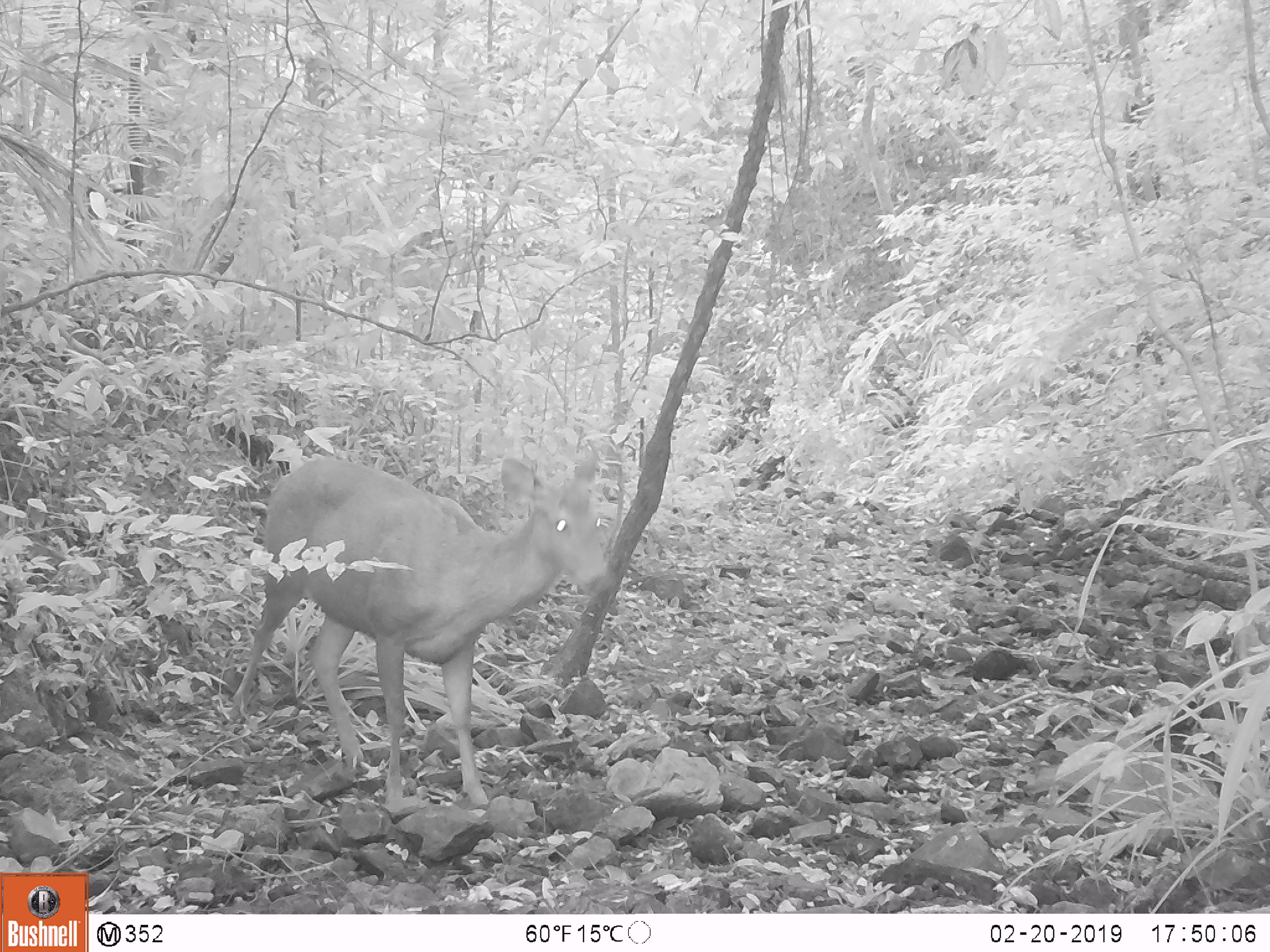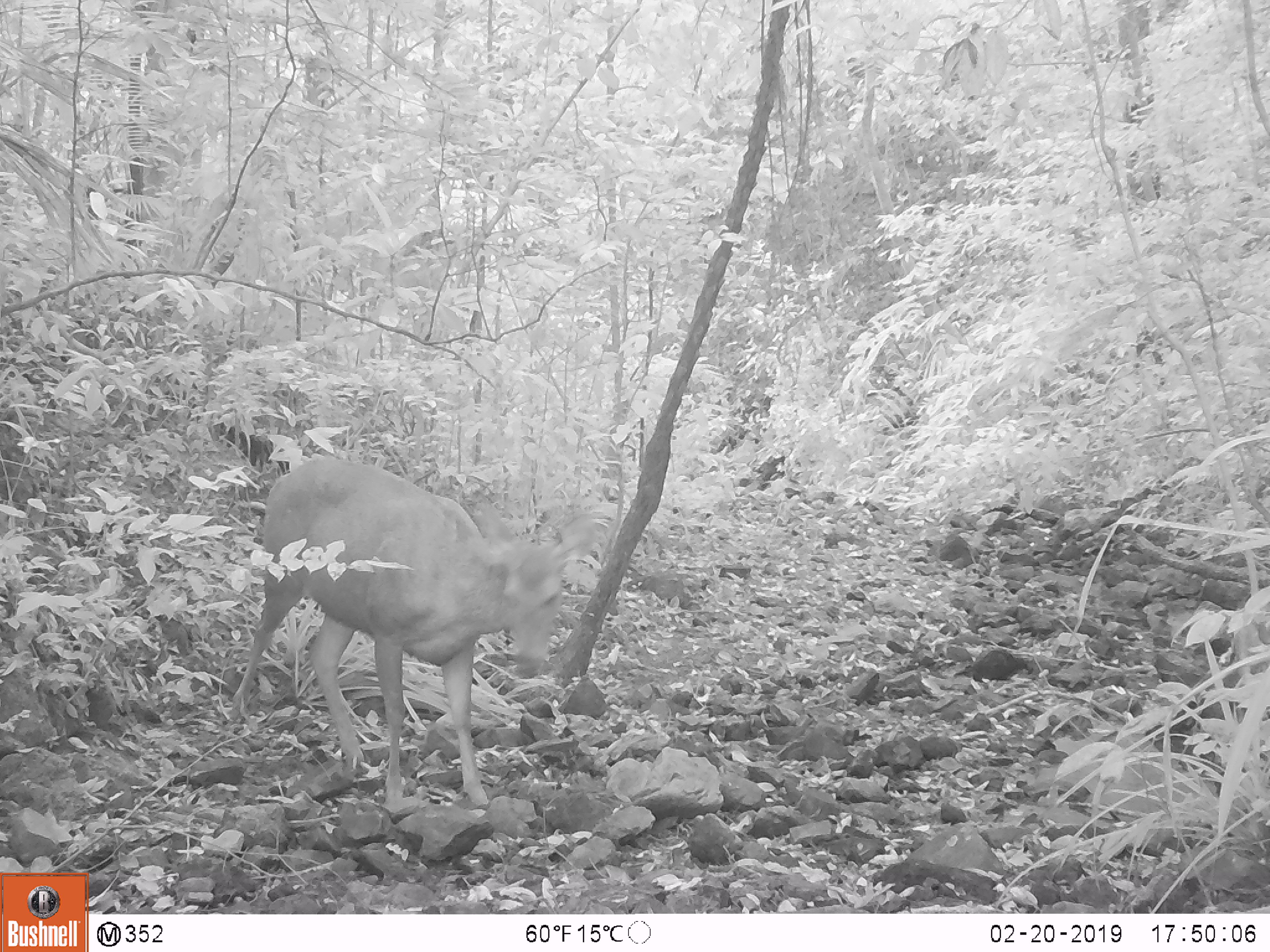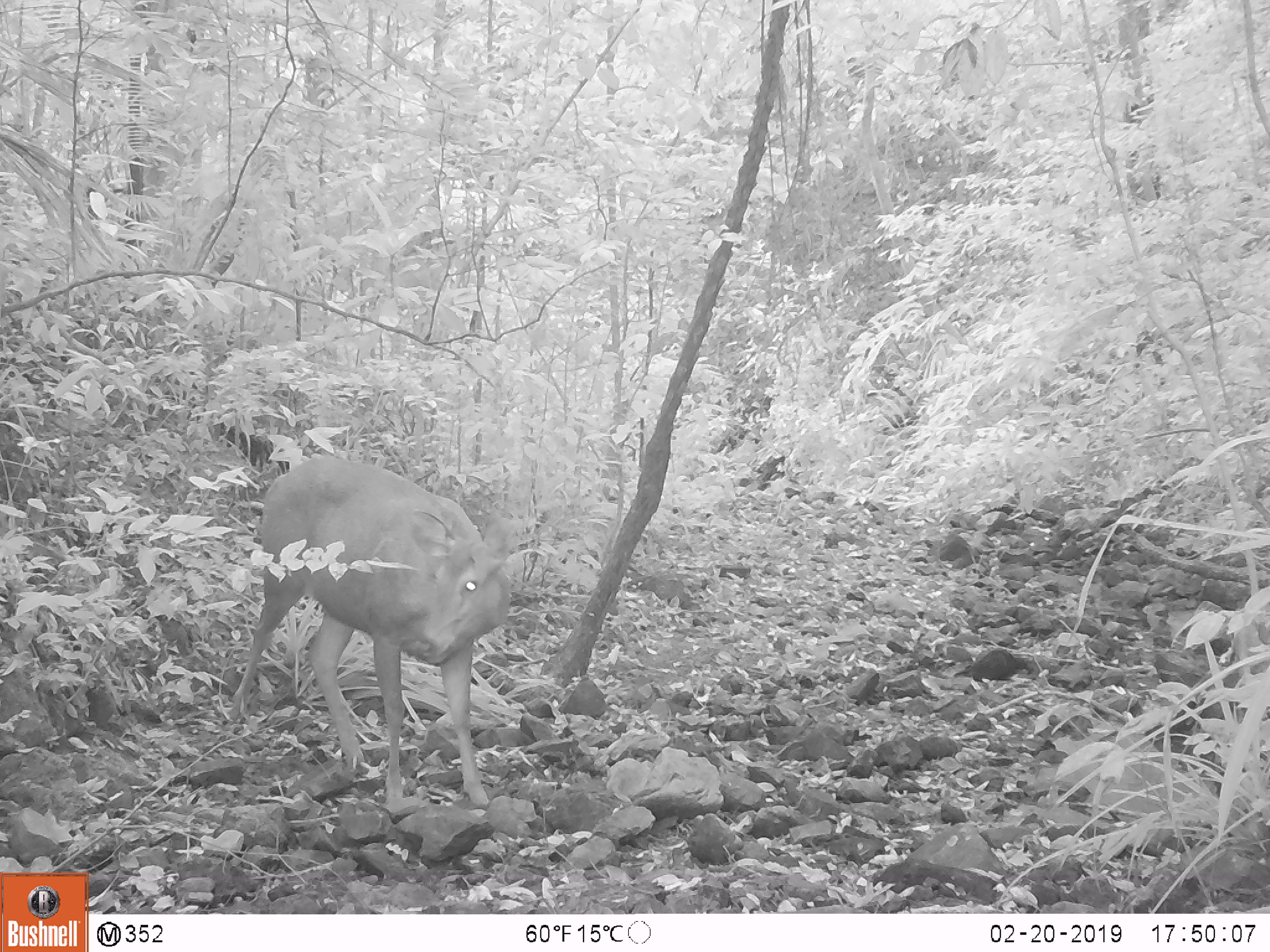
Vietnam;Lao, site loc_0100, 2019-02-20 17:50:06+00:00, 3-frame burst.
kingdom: Animalia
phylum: Chordata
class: Mammalia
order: Artiodactyla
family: Cervidae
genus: Rusa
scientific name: Rusa unicolor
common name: sambar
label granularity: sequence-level